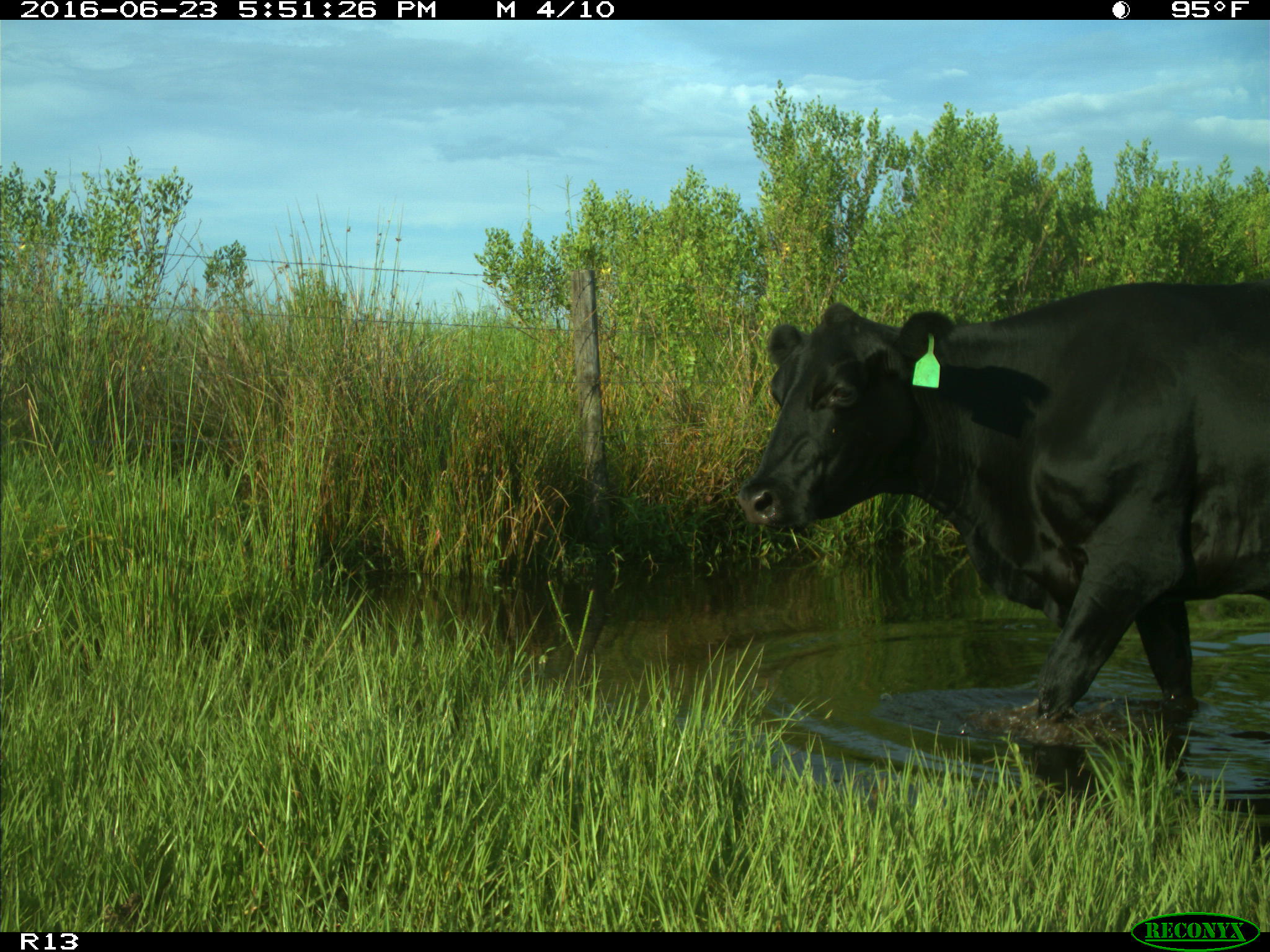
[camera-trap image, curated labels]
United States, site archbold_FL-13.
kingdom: Animalia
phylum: Chordata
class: Mammalia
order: Artiodactyla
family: Bovidae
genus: Bos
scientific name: Bos taurus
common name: domestic cow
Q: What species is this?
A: Bos taurus (domestic cow).